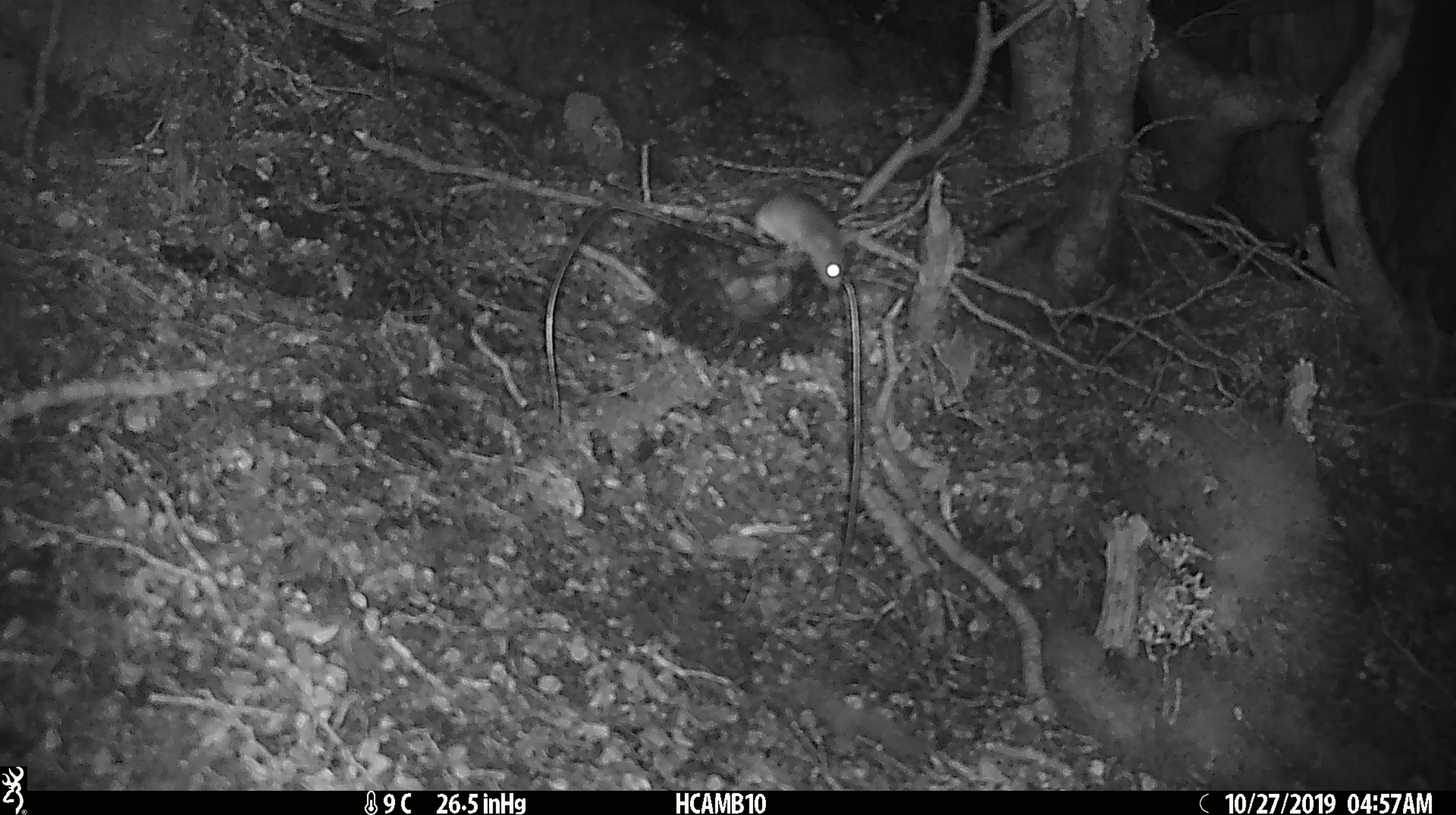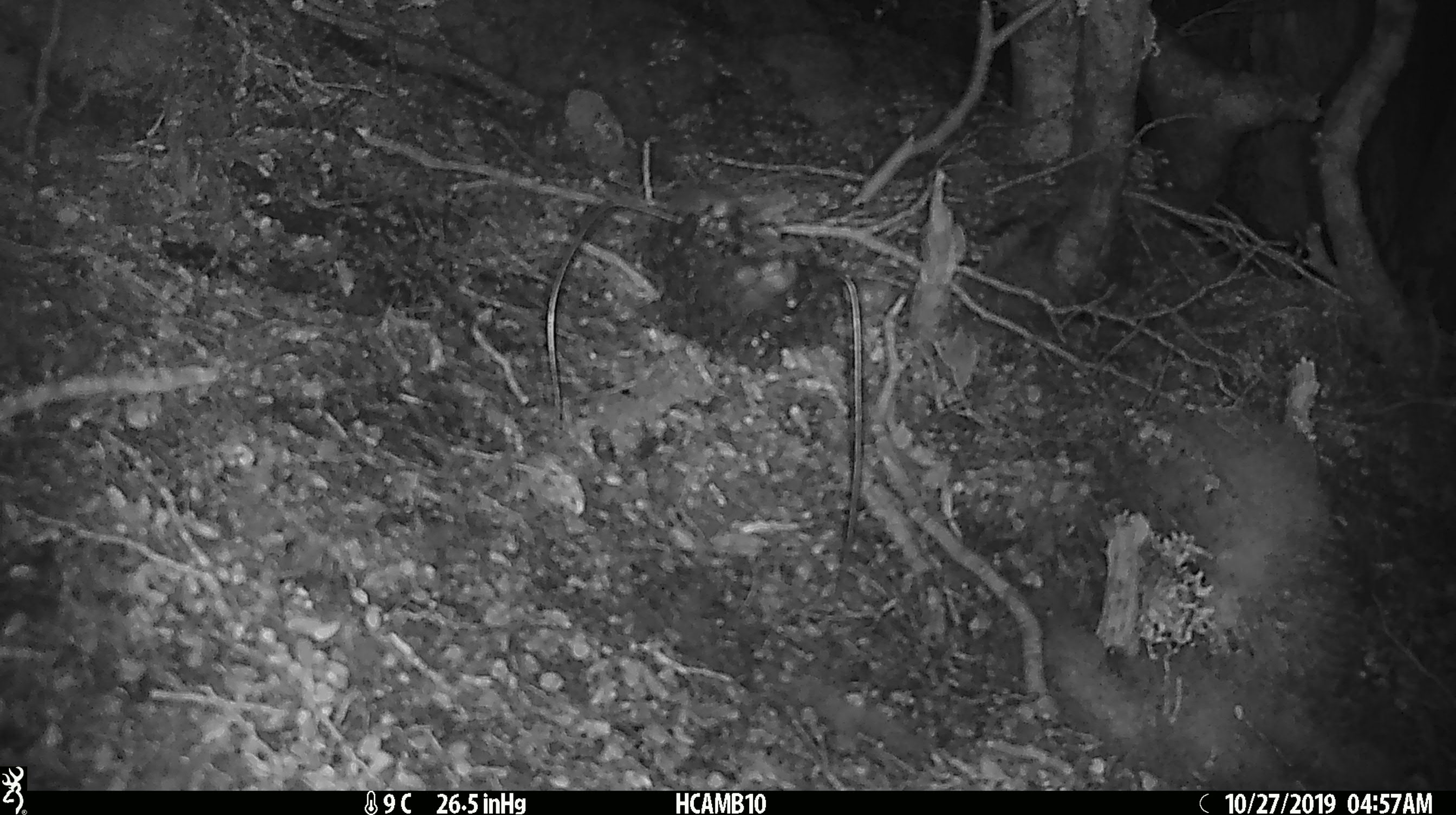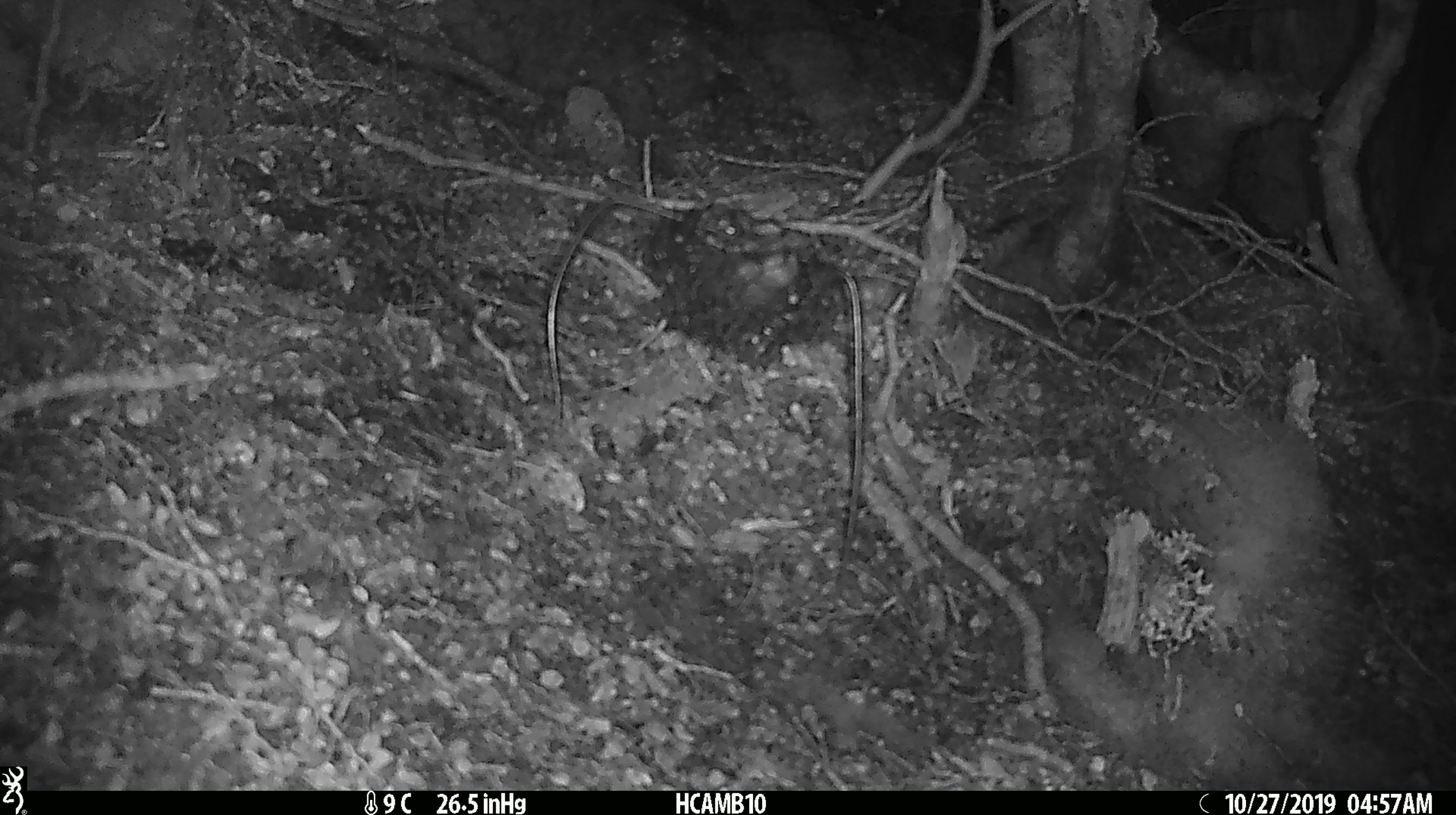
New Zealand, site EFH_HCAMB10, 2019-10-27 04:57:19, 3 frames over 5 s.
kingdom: Animalia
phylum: Chordata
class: Mammalia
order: Rodentia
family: Muridae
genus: Mus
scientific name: Mus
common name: mouse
Mouse (Mus).